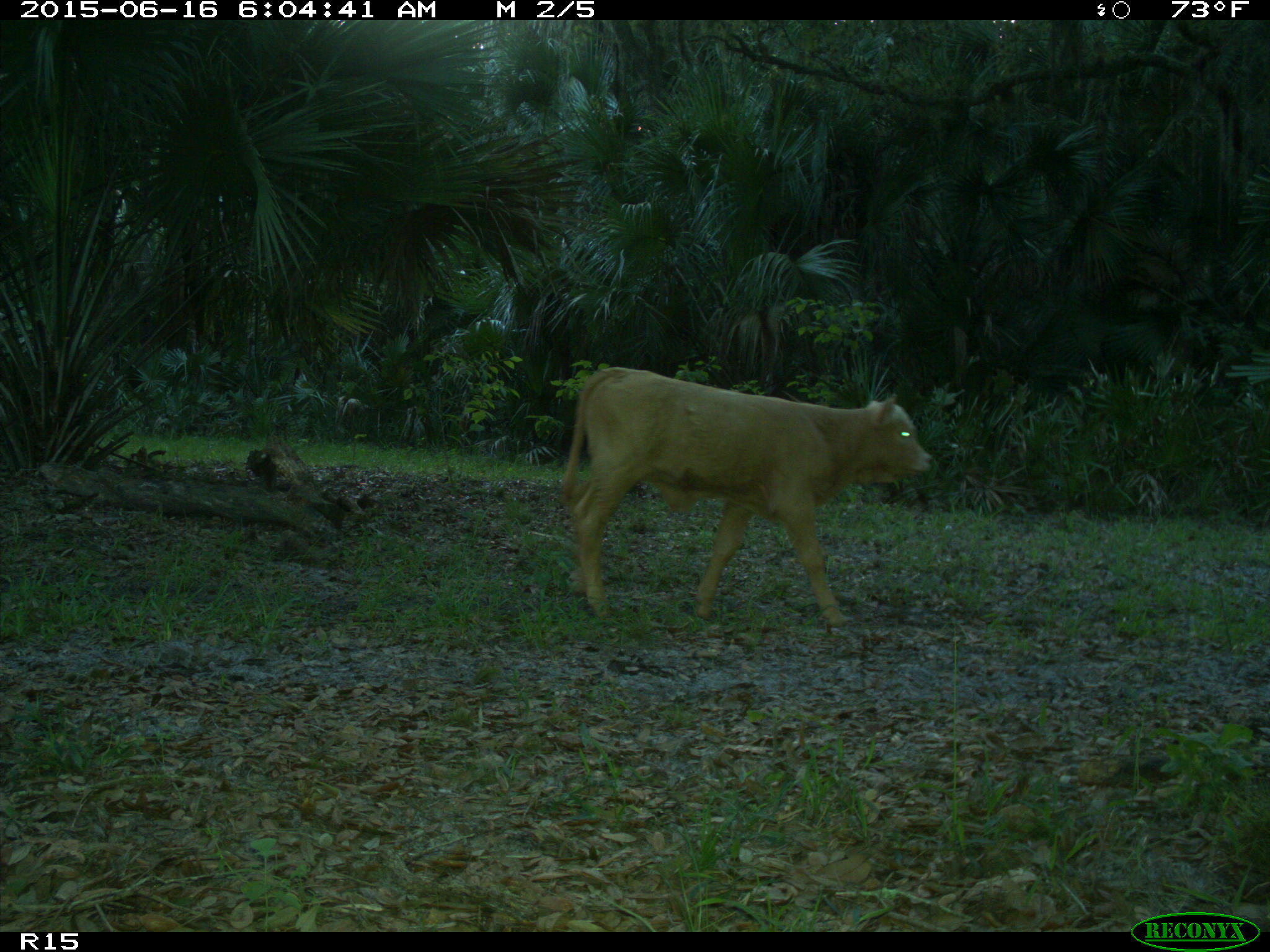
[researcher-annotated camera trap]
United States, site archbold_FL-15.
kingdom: Animalia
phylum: Chordata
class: Mammalia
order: Artiodactyla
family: Bovidae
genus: Bos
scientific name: Bos taurus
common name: domestic cow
Bos taurus (domestic cow).